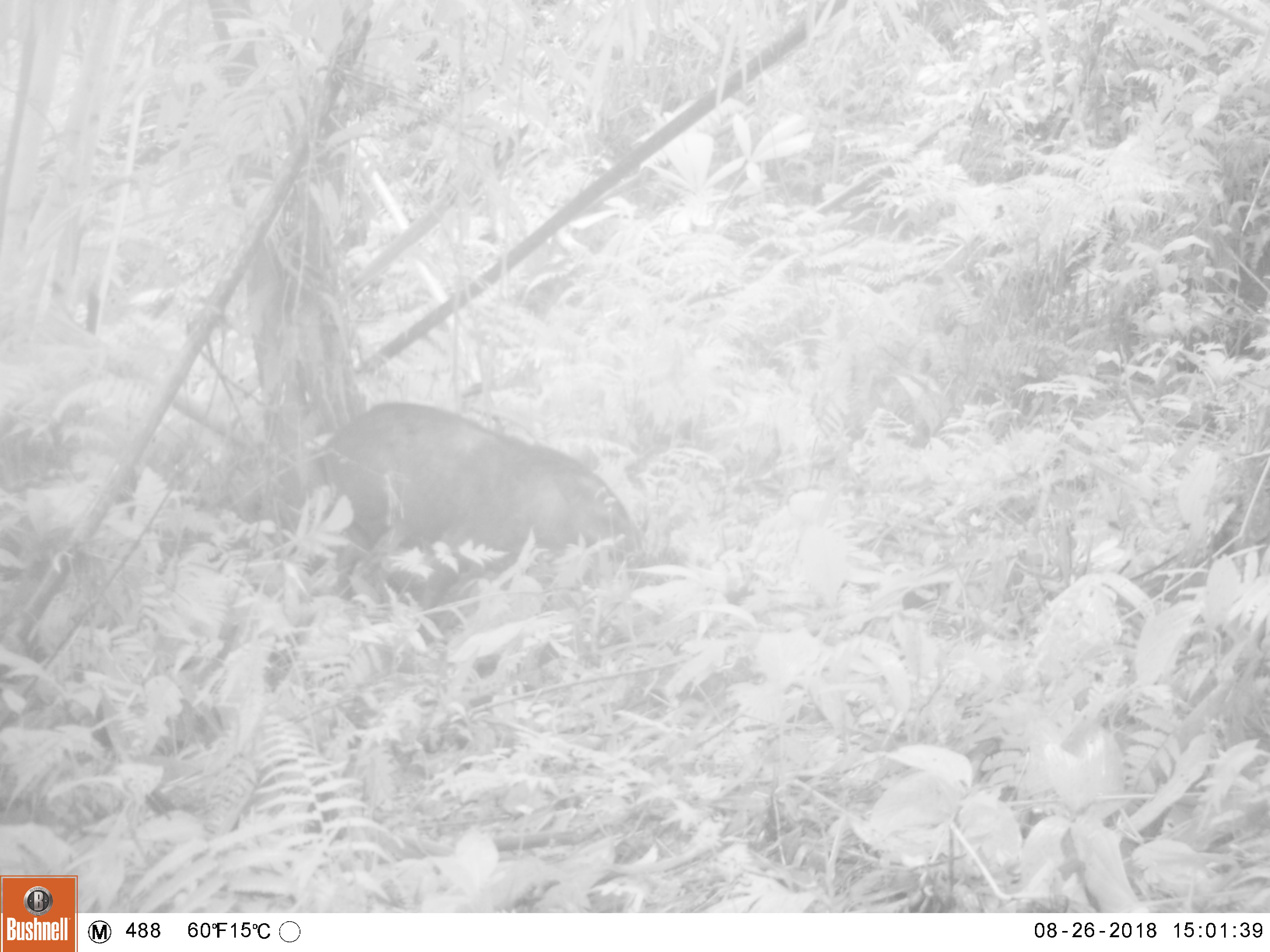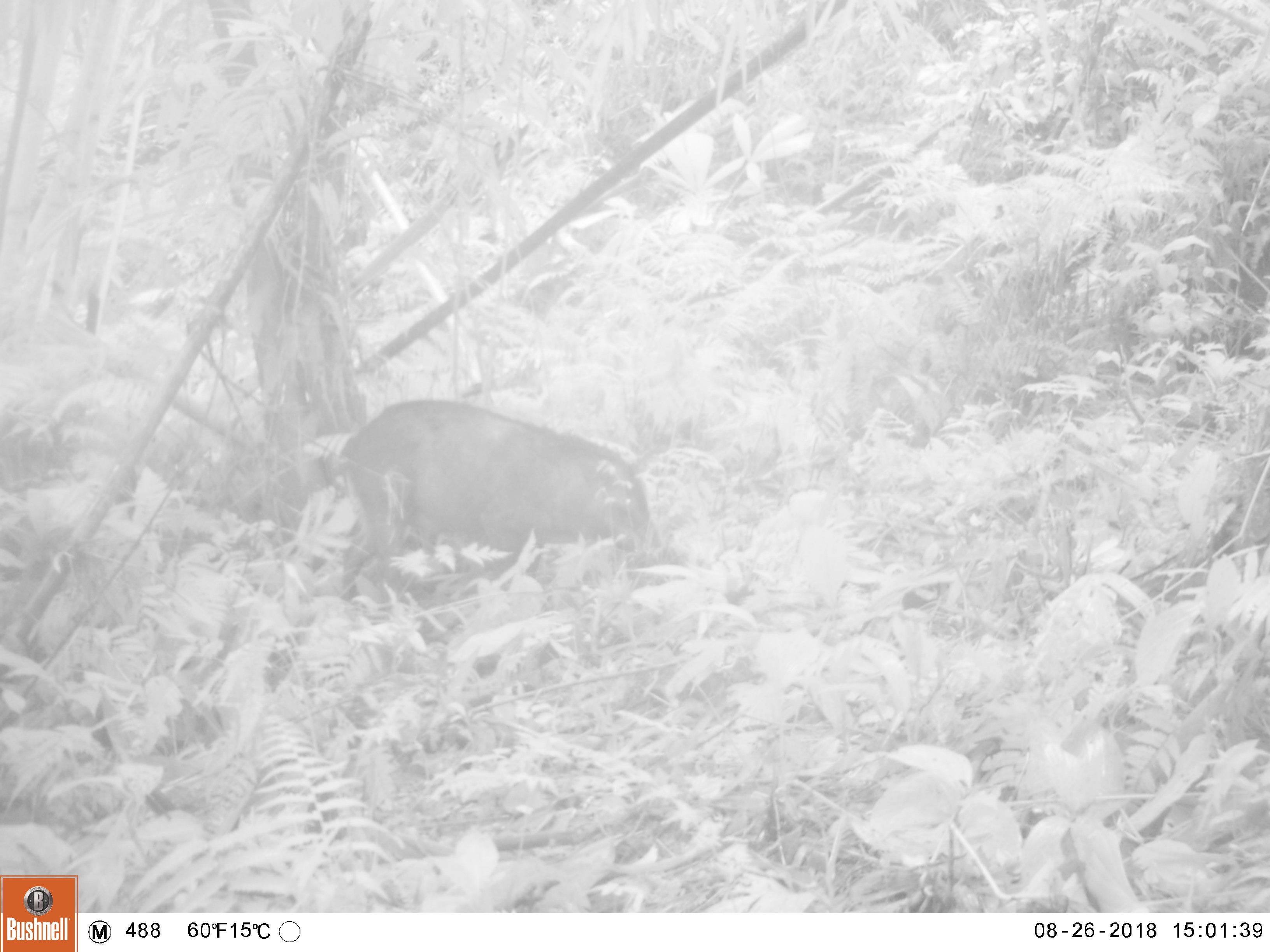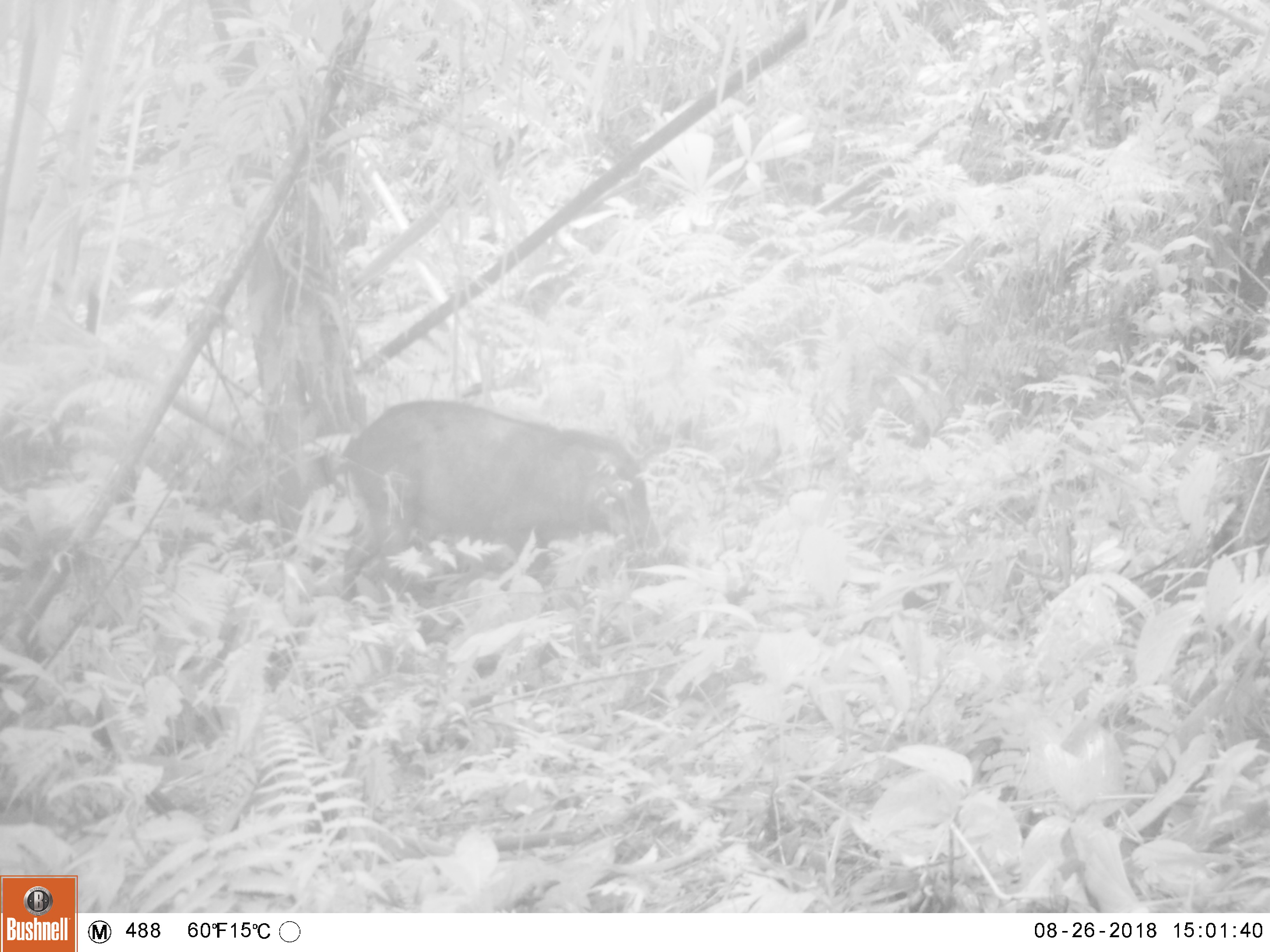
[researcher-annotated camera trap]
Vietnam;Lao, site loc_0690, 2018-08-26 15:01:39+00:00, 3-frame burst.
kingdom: Animalia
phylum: Chordata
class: Mammalia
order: Artiodactyla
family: Suidae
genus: Sus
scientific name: Sus scrofa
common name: eurasian wild pig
Eurasian wild pig (Sus scrofa). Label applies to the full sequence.